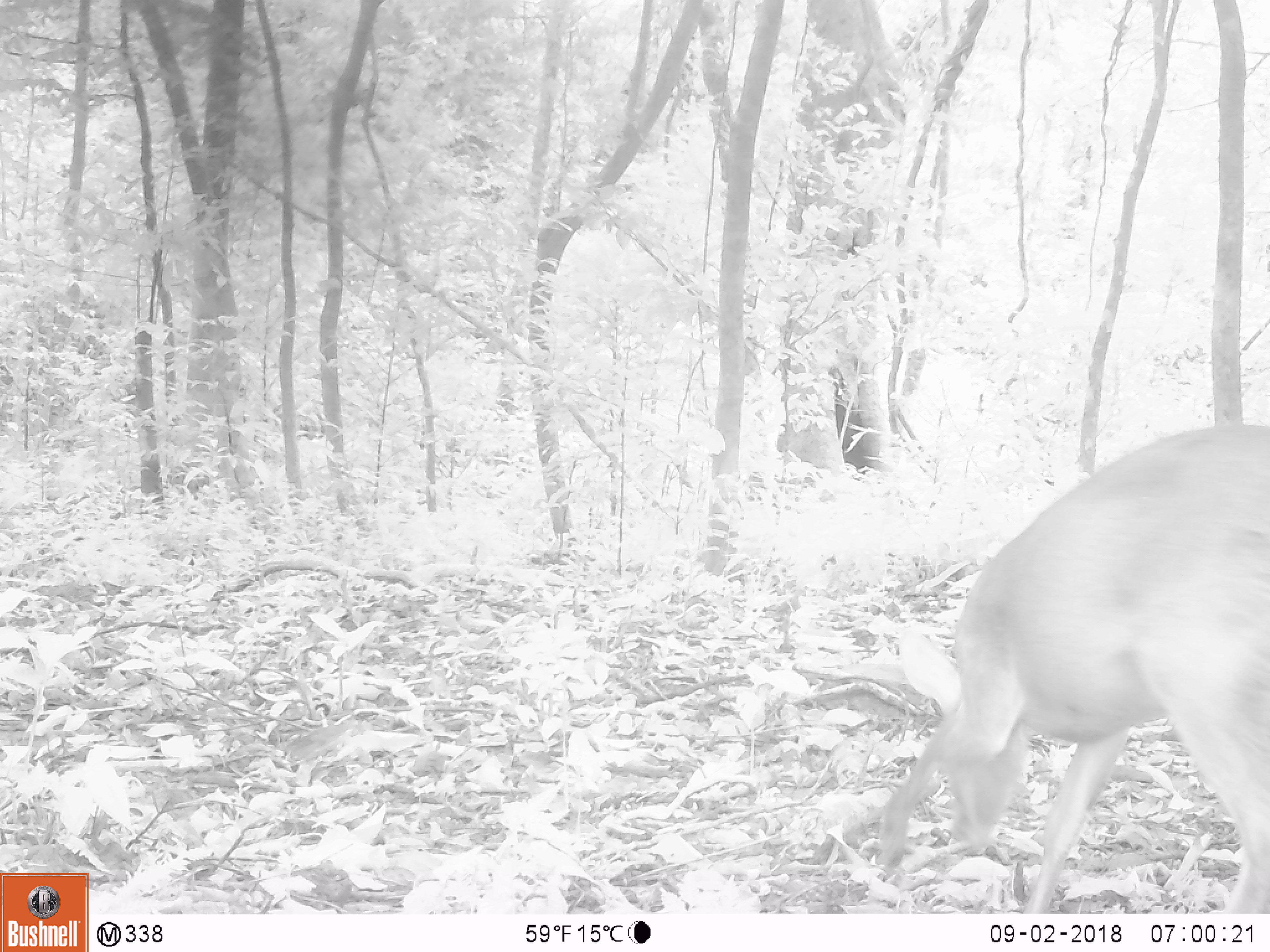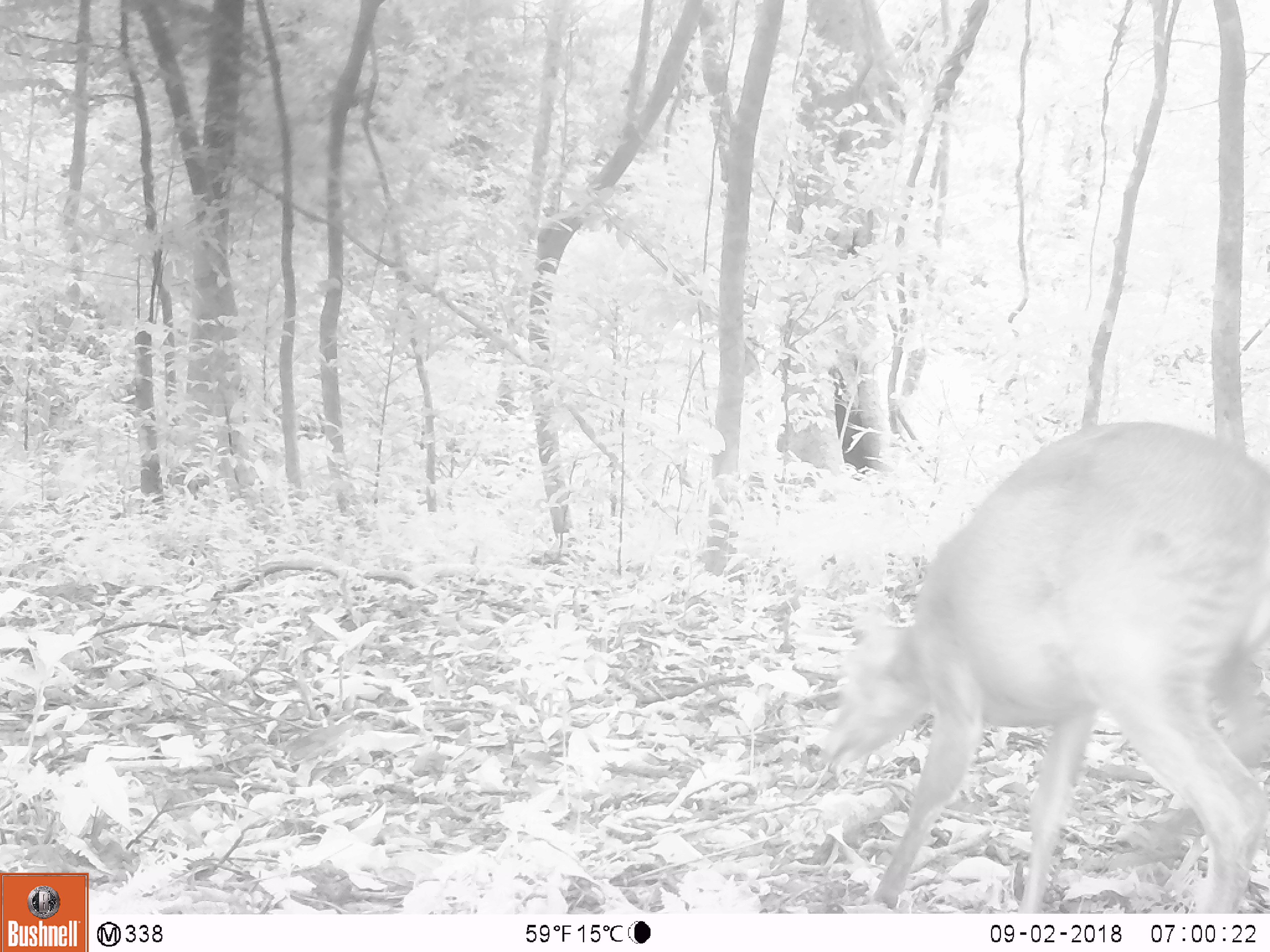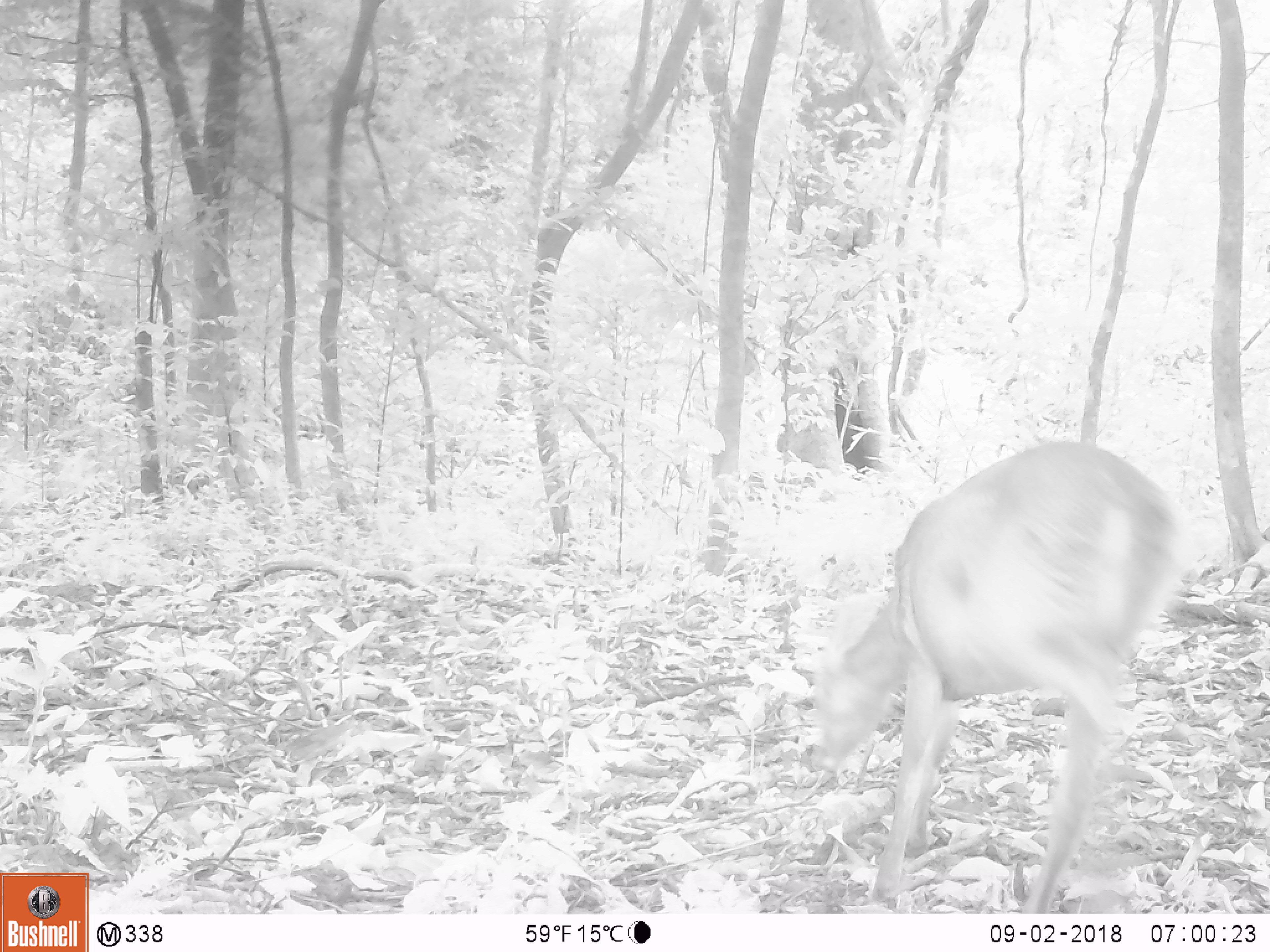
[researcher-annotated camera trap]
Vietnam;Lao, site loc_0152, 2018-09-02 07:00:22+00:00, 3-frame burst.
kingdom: Animalia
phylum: Chordata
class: Mammalia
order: Artiodactyla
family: Cervidae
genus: Muntiacus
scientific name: Muntiacus vuquangensis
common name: large-antlered muntjac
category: large antlered muntjac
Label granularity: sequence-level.